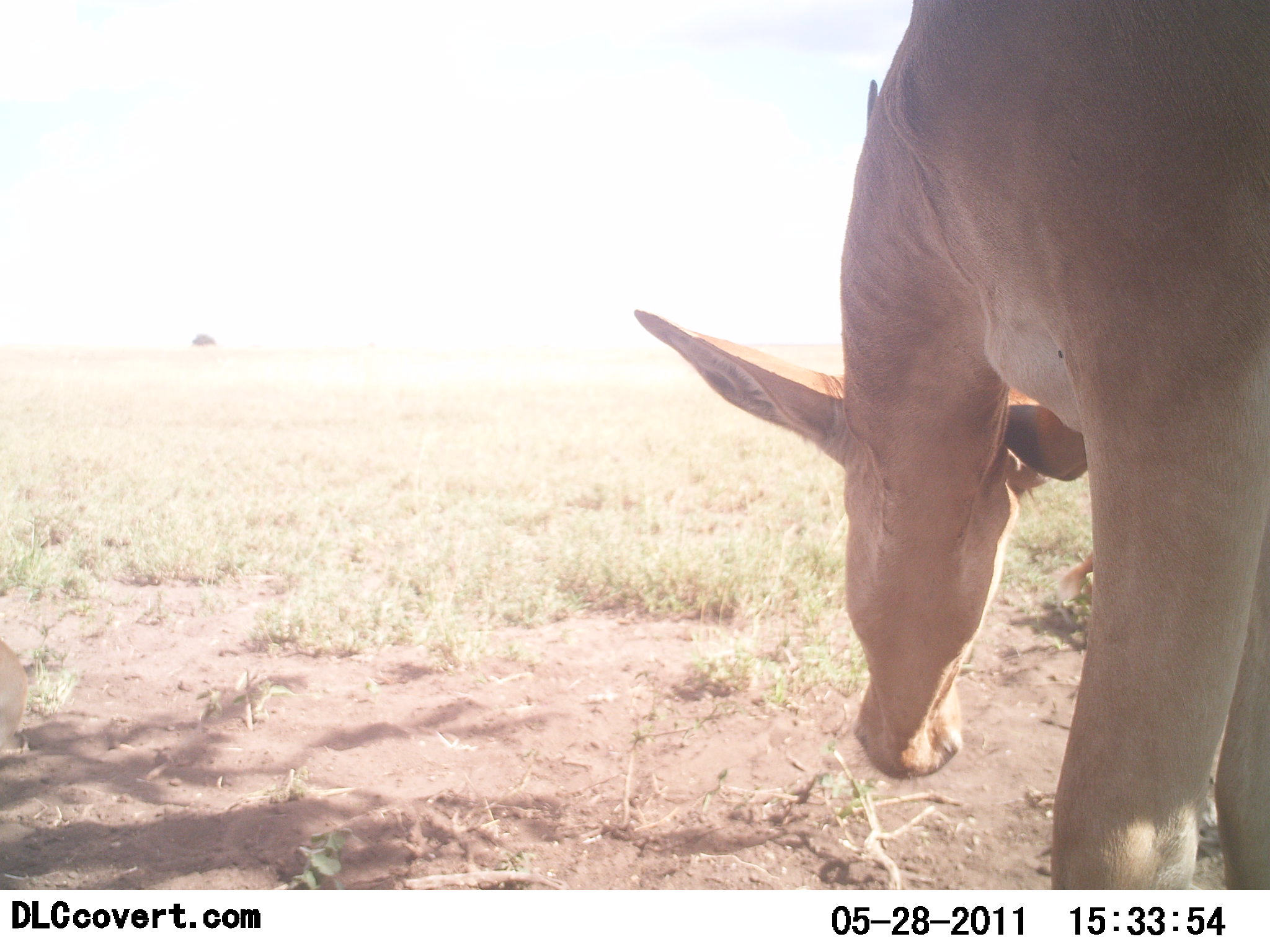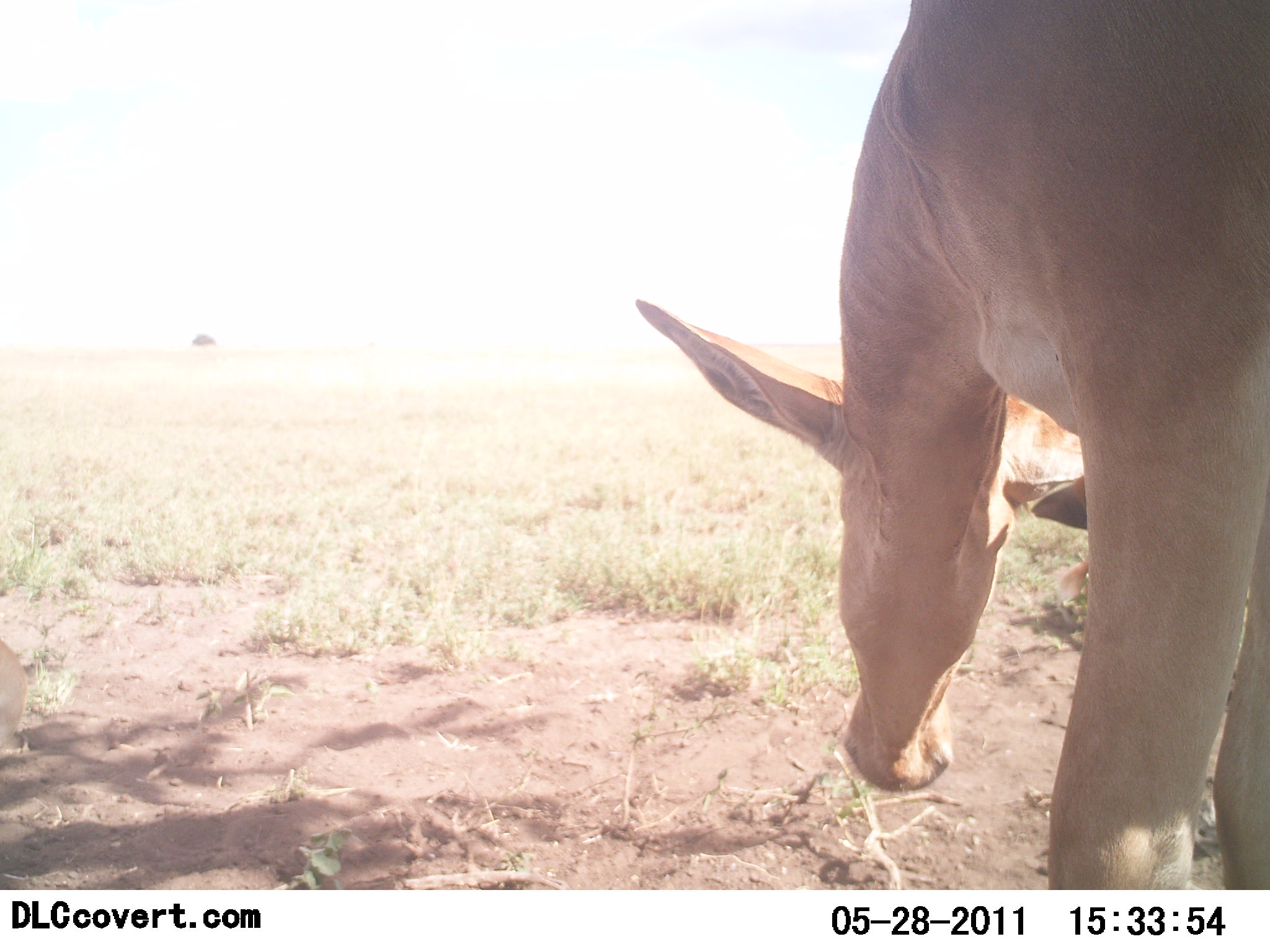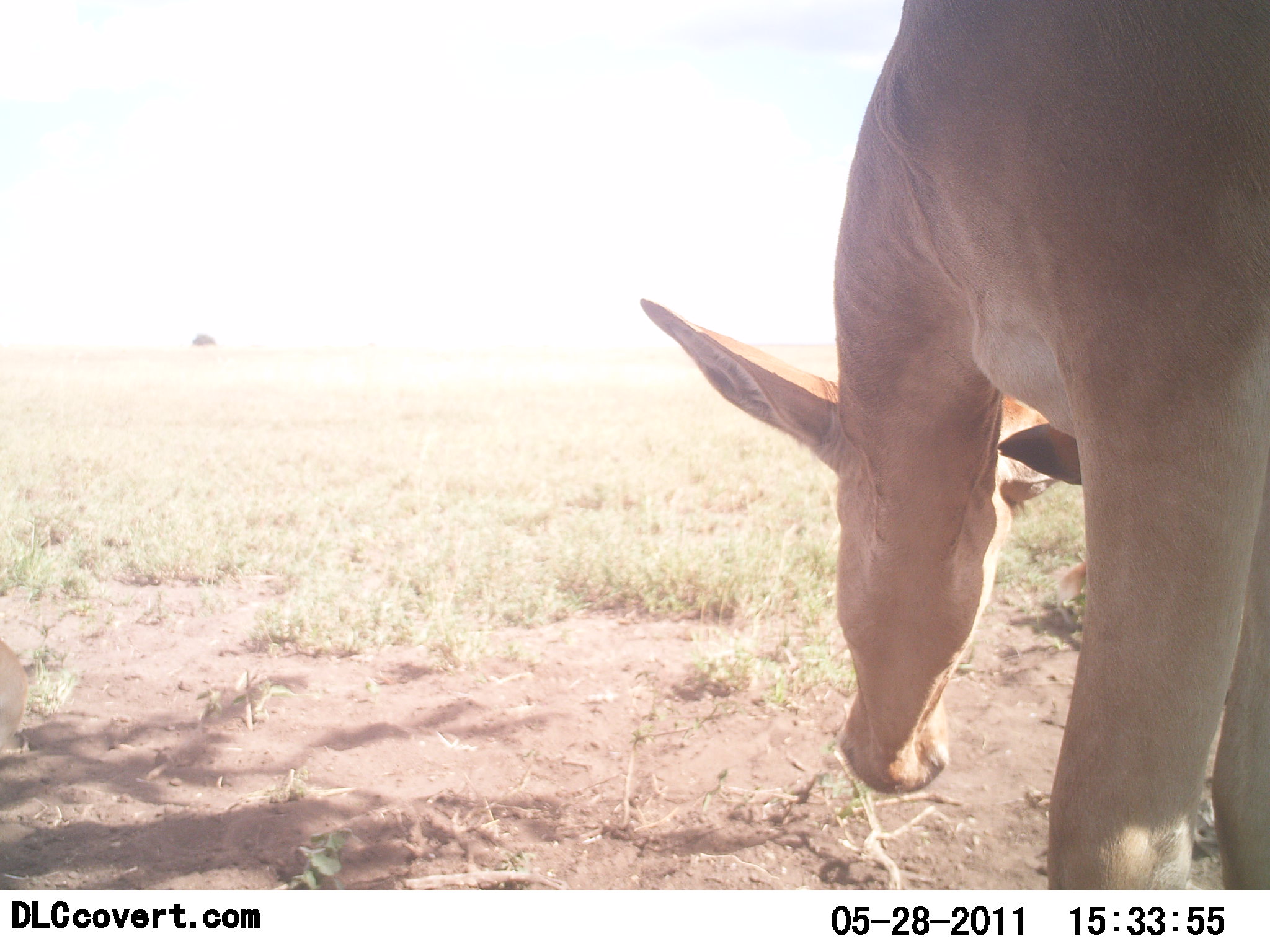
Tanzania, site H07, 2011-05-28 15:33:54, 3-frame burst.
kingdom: Animalia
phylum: Chordata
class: Mammalia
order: Artiodactyla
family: Bovidae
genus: Alcelaphus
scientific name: Alcelaphus buselaphus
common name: hartebeest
Hartebeest (Alcelaphus buselaphus), count 1. Behavior (volunteer vote fractions): standing 73%, resting 0%, moving 9%, interacting 27%. Young present (vote fraction): 9%. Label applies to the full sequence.